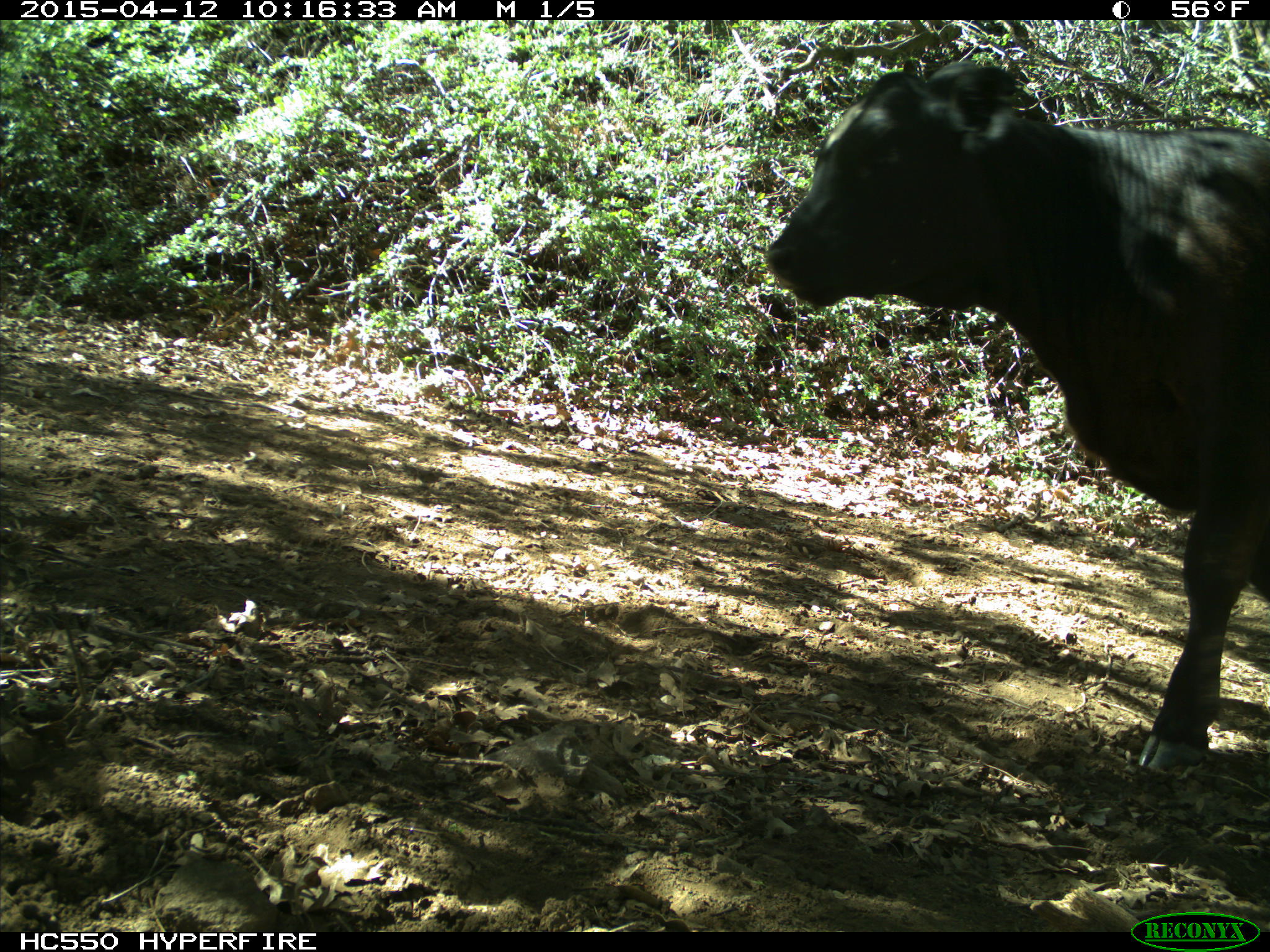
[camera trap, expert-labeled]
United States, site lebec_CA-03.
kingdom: Animalia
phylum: Chordata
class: Mammalia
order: Artiodactyla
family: Bovidae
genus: Bos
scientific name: Bos taurus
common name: domestic cow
Bos taurus (domestic cow).